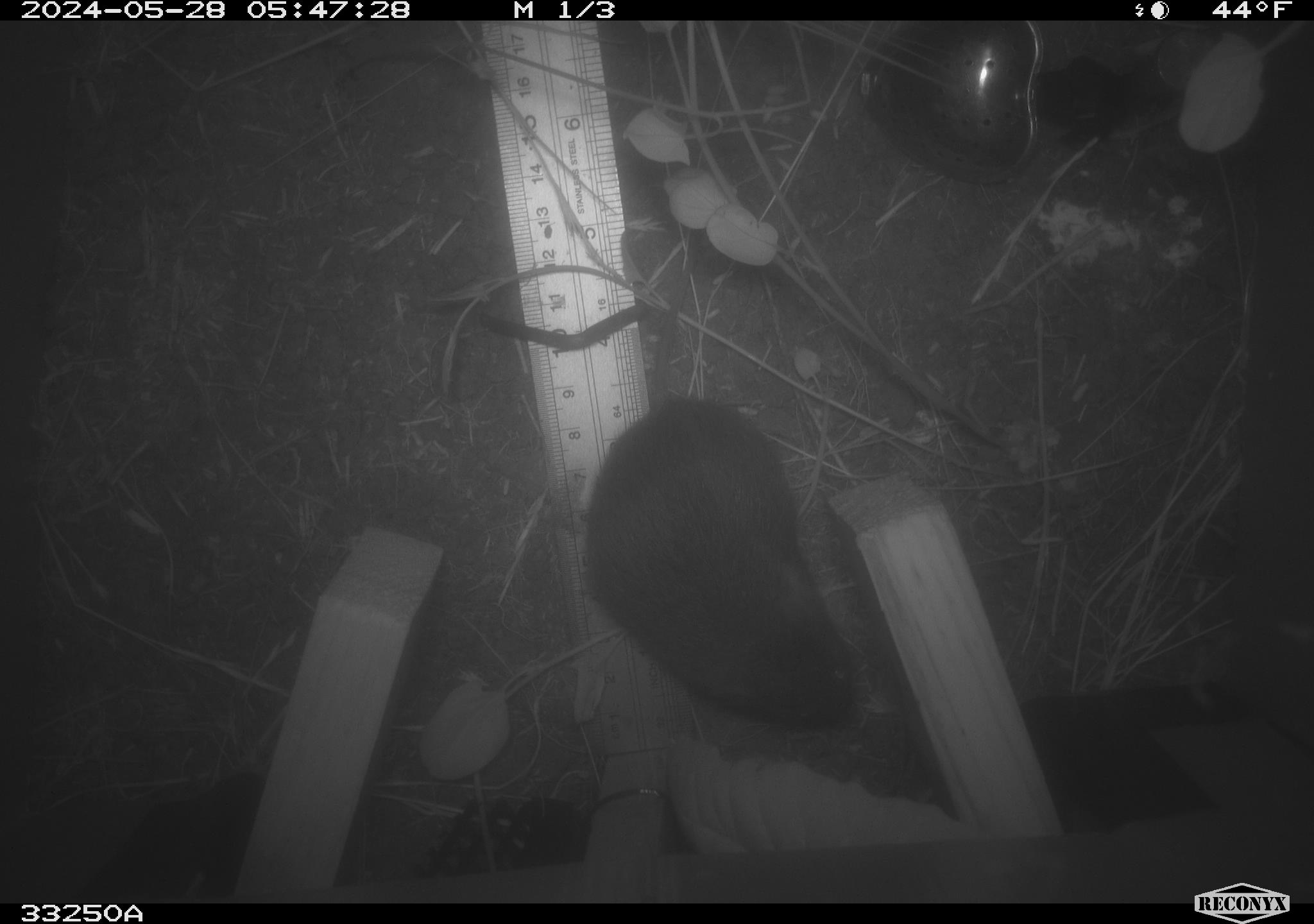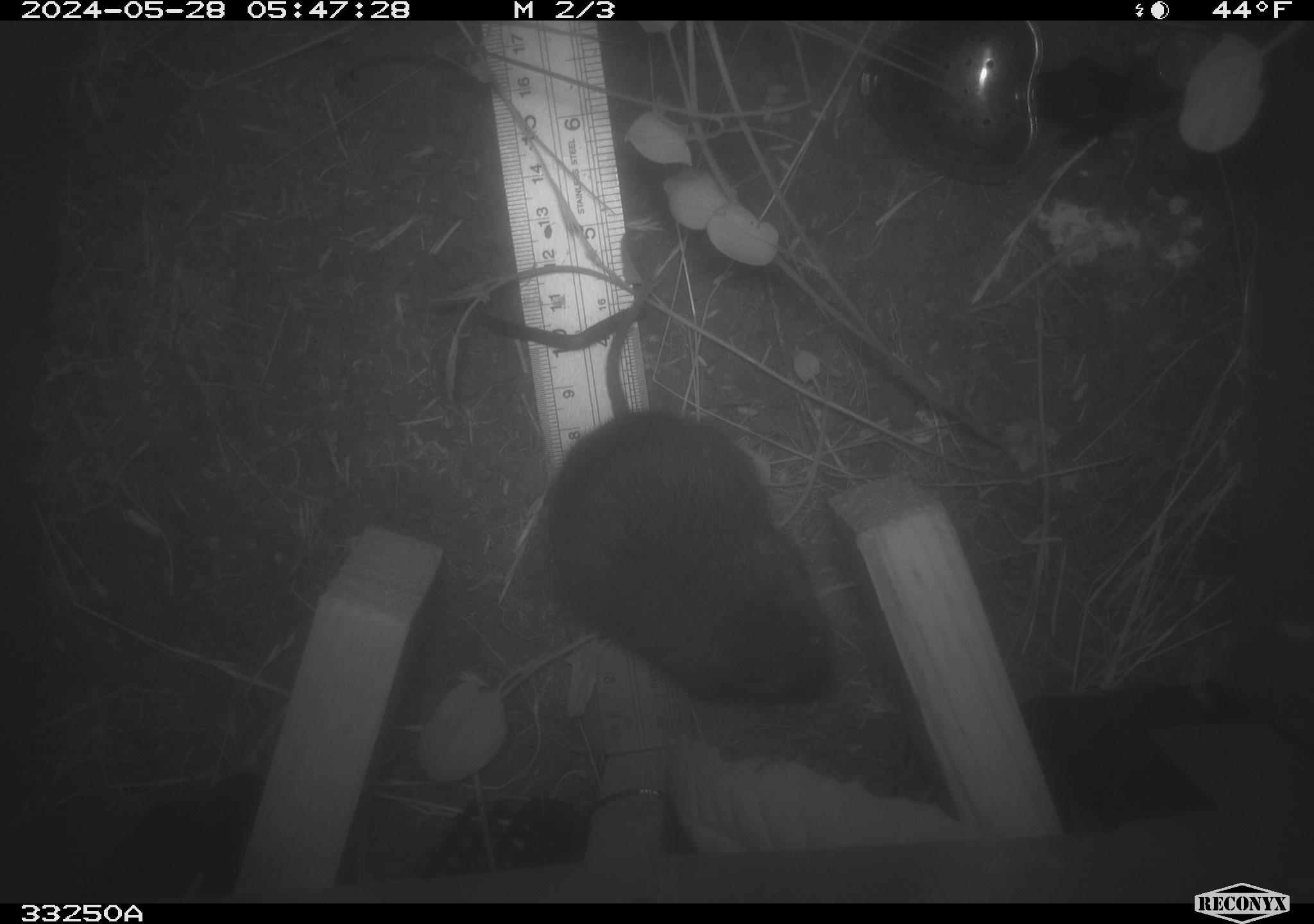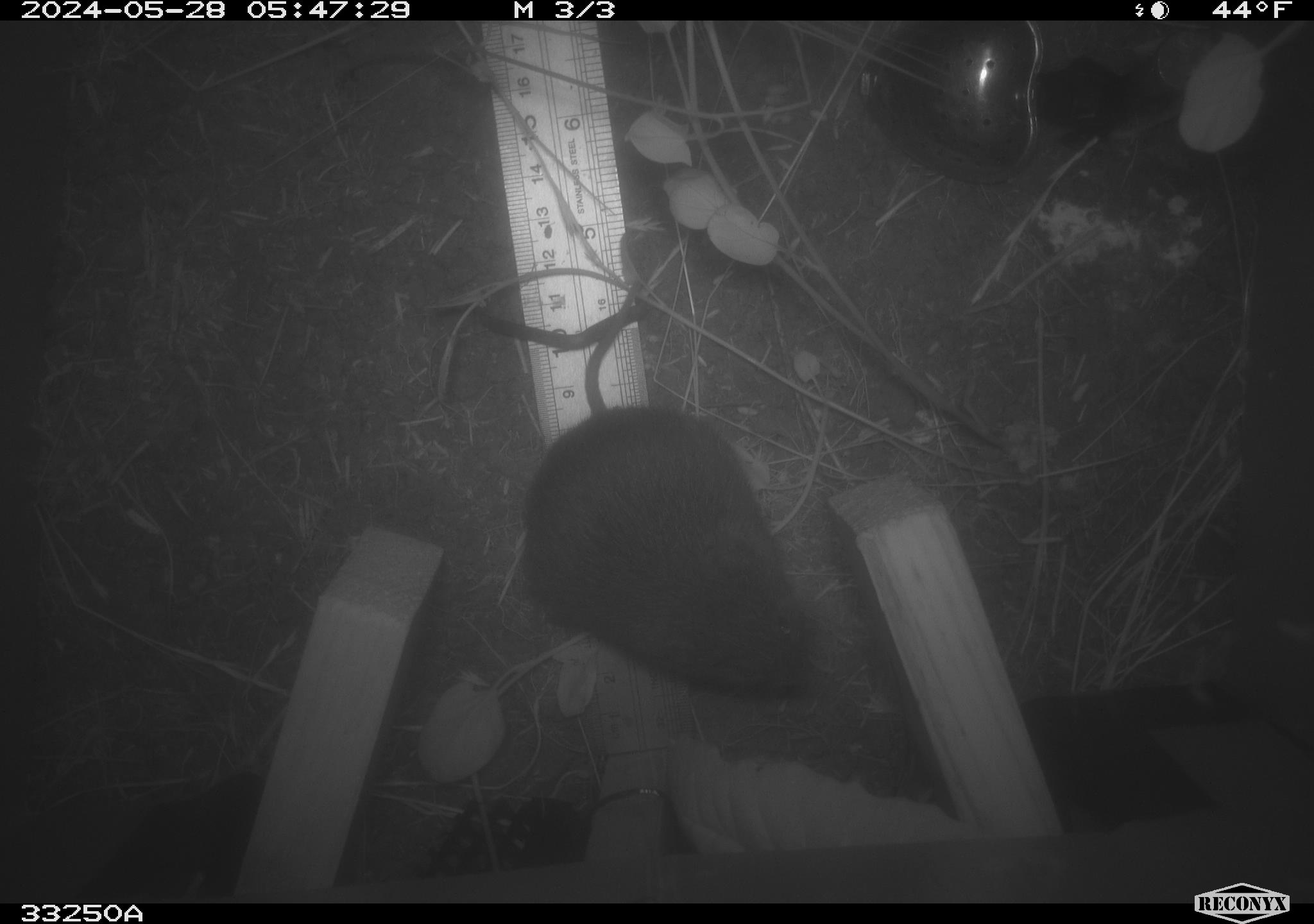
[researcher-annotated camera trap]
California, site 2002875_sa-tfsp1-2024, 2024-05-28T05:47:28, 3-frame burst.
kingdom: Animalia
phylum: Chordata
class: Mammalia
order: Rodentia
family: Cricetidae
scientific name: Arvicolinae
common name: voles, lemmings, and muskrats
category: arvicolinae subfamily